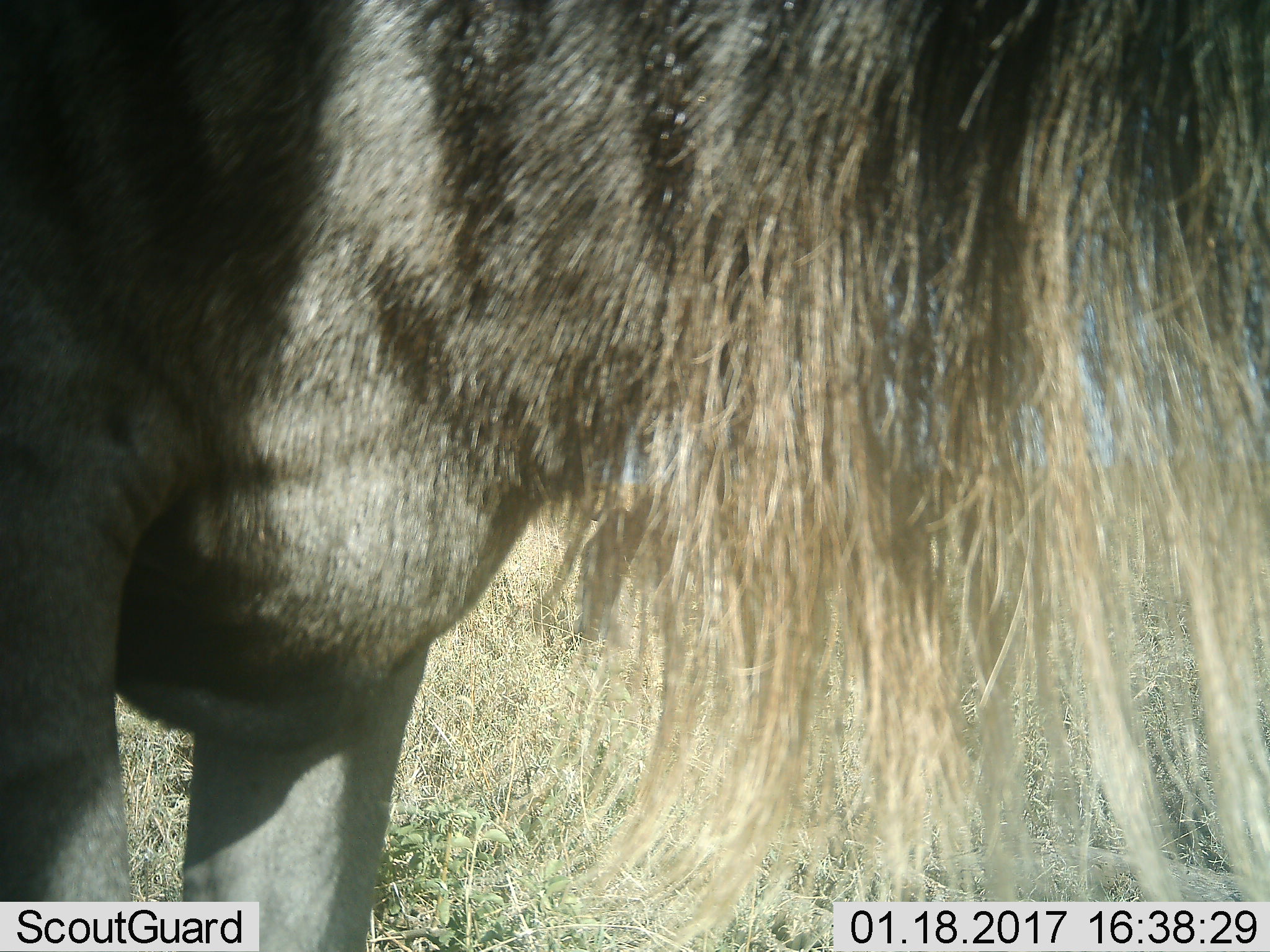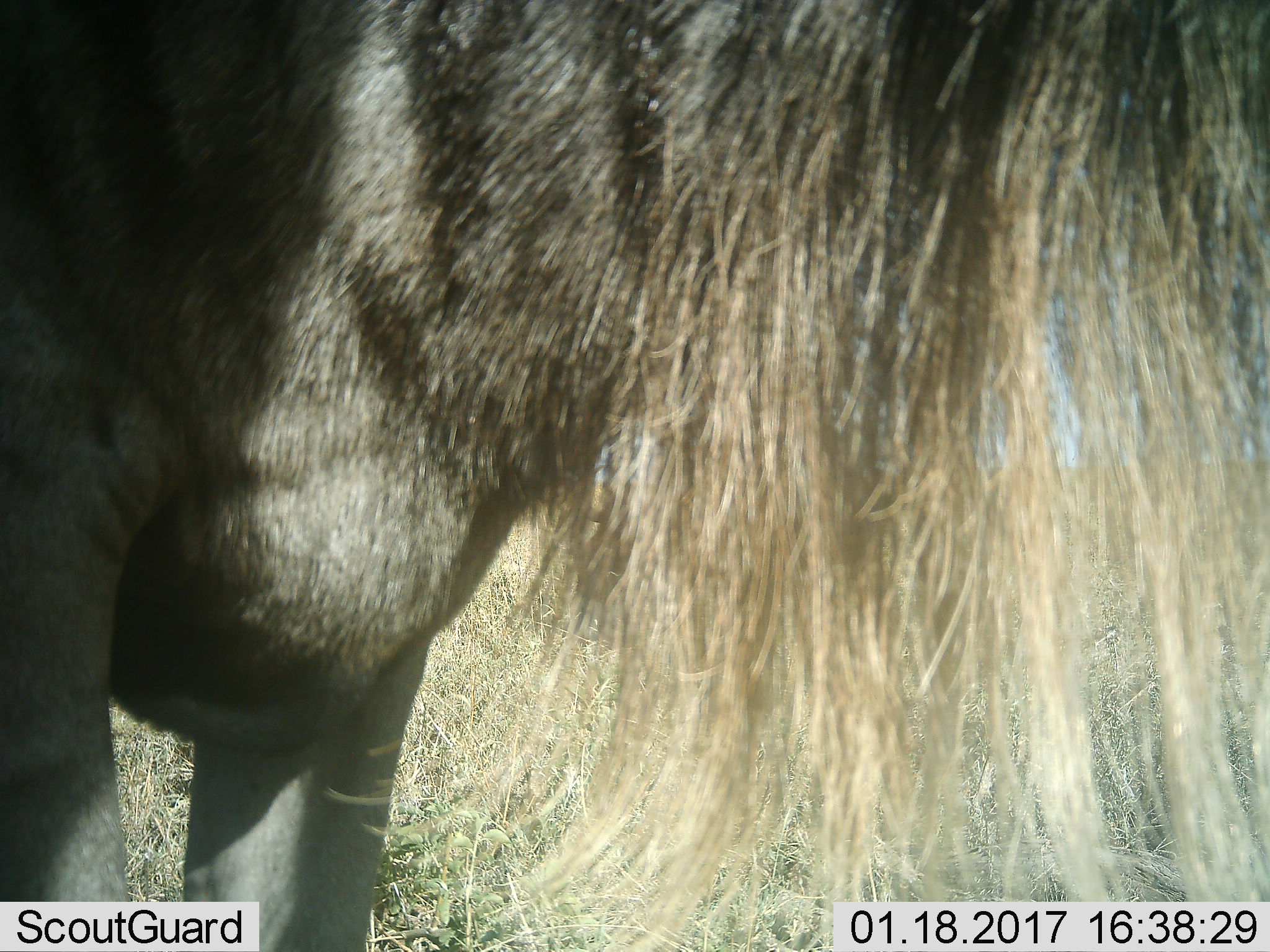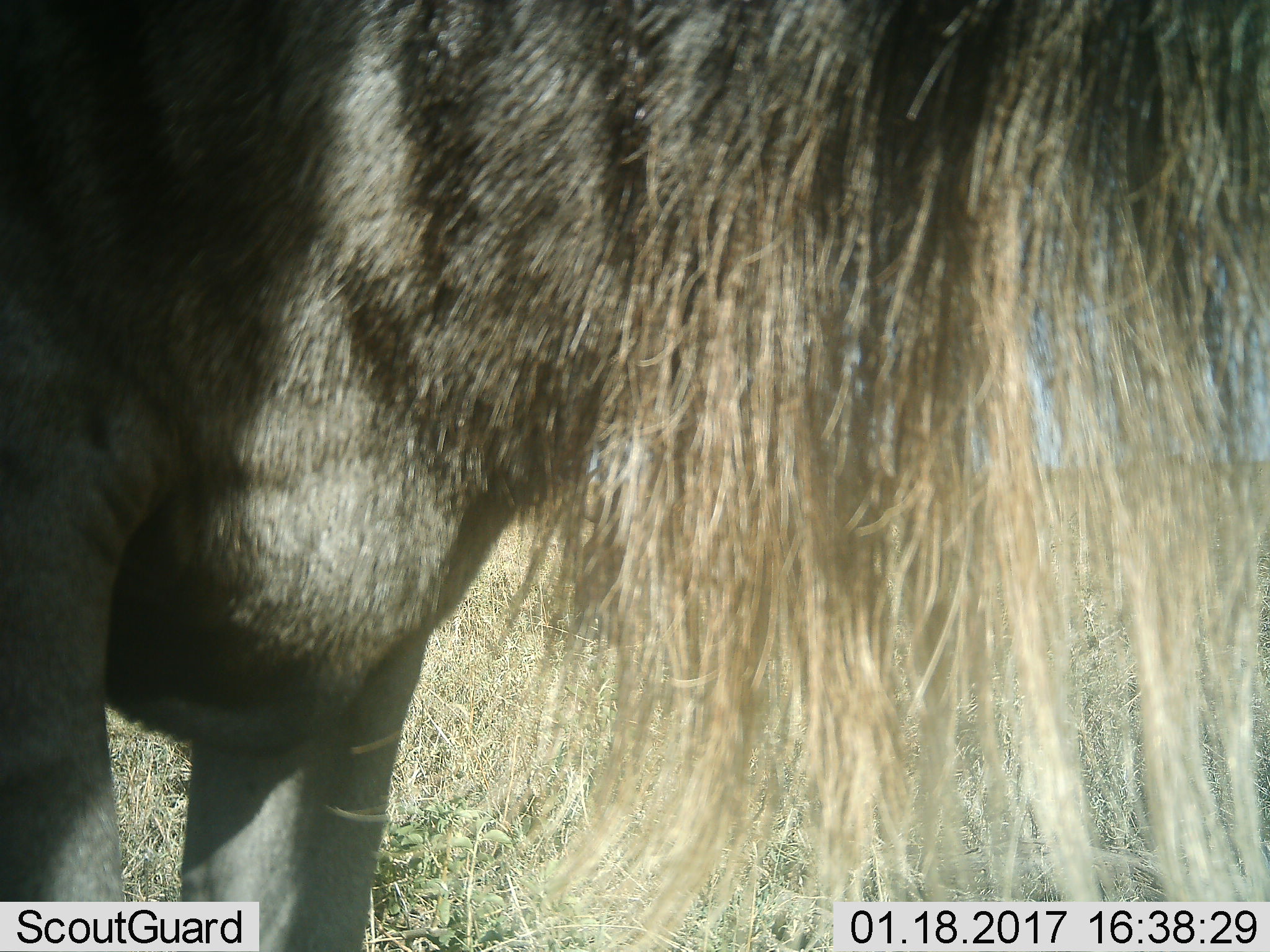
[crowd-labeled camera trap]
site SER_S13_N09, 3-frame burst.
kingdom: Animalia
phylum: Chordata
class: Mammalia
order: Artiodactyla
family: Bovidae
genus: Connochaetes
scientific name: Connochaetes taurinus taurinus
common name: blue wildebeest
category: wildebeestblue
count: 1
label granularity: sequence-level